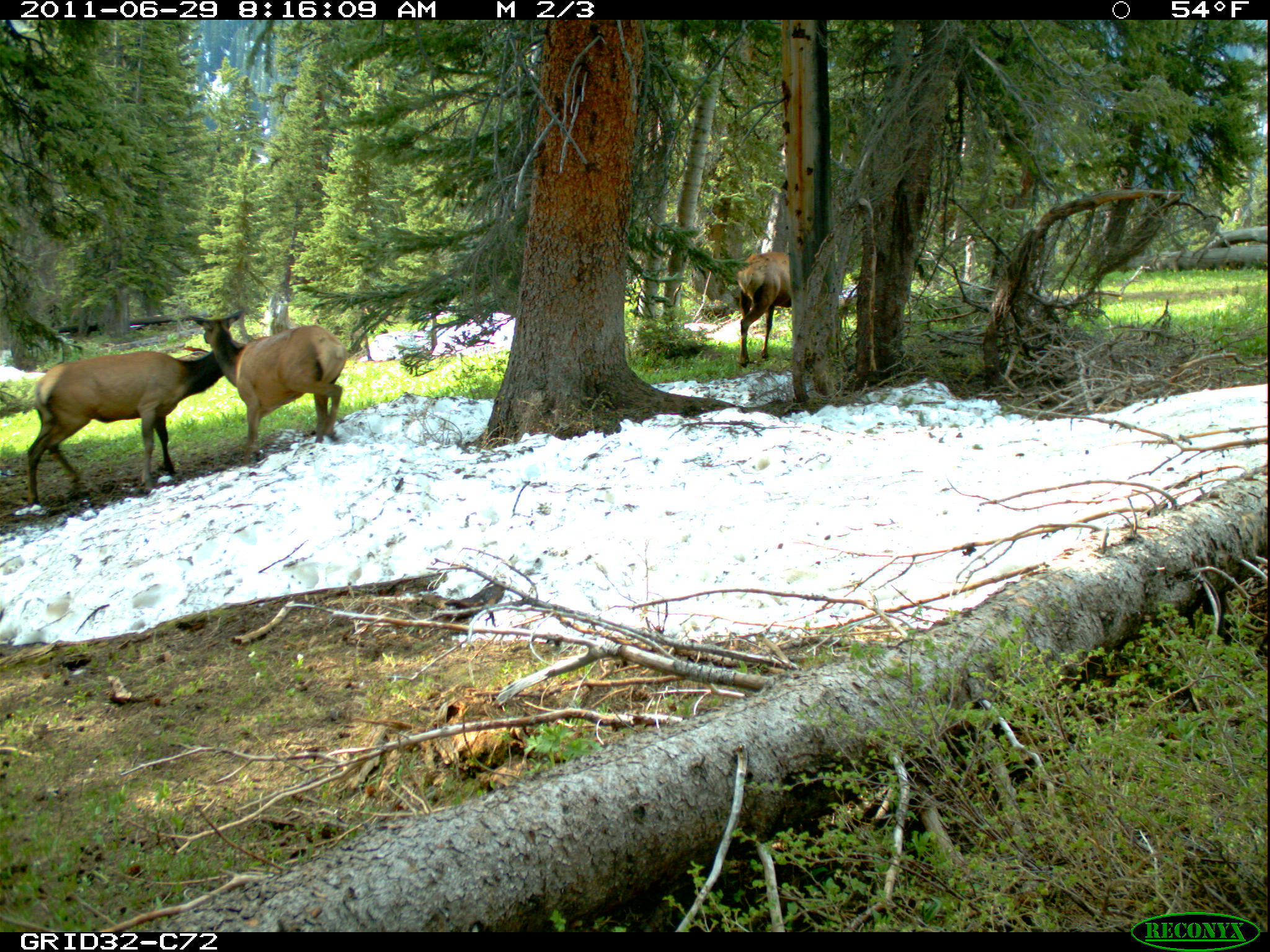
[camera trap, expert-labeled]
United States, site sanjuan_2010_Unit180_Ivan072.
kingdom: Animalia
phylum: Chordata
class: Mammalia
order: Artiodactyla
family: Cervidae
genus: Cervus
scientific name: Cervus elaphus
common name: red deer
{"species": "Cervus elaphus (red deer)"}